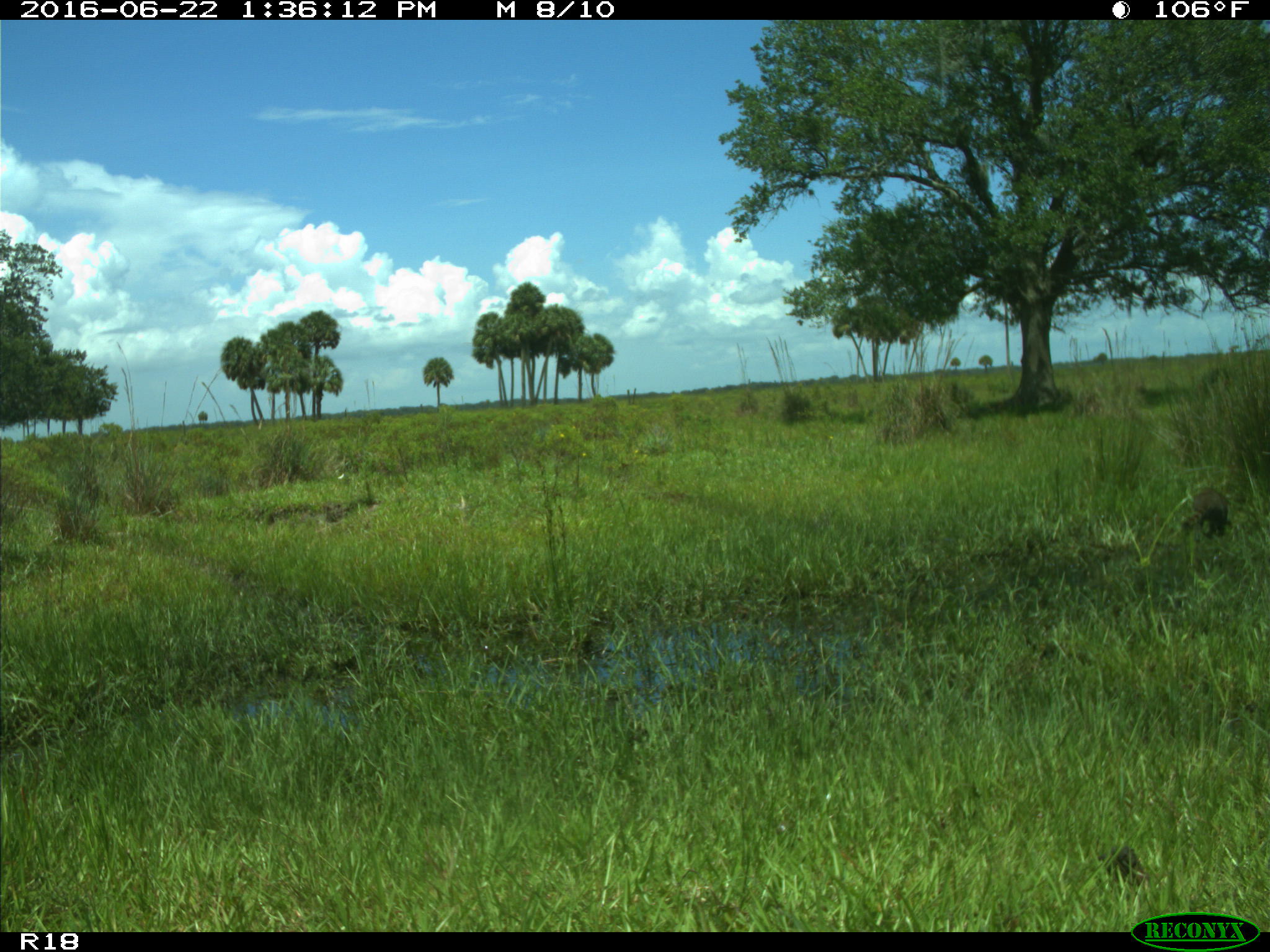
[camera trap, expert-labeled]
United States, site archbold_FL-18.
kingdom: Animalia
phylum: Chordata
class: Mammalia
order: Carnivora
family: Procyonidae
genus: Procyon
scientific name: Procyon lotor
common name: common raccoon